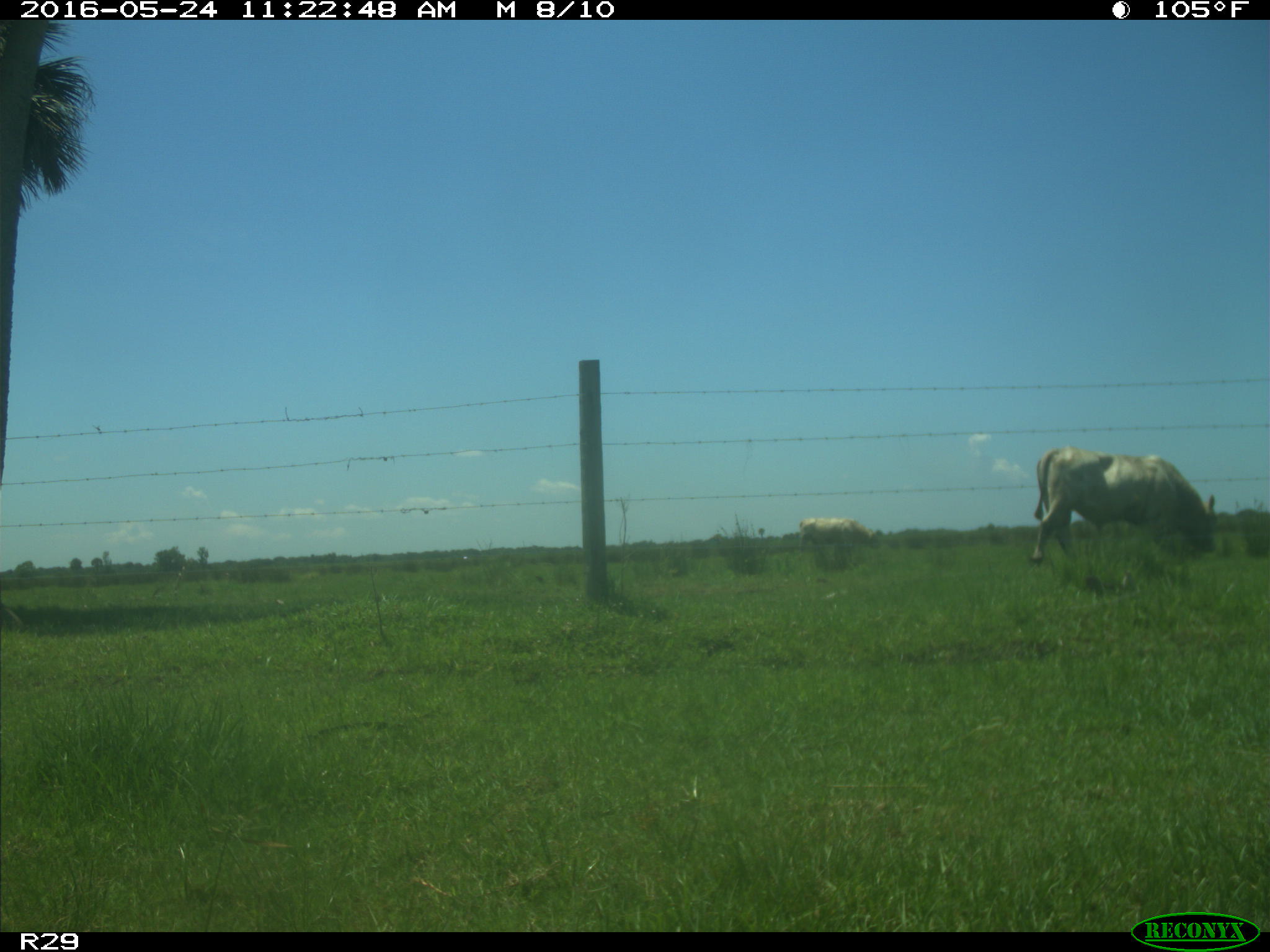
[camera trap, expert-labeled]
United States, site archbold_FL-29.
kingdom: Animalia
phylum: Chordata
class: Mammalia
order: Artiodactyla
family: Bovidae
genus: Bos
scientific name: Bos taurus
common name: domestic cow